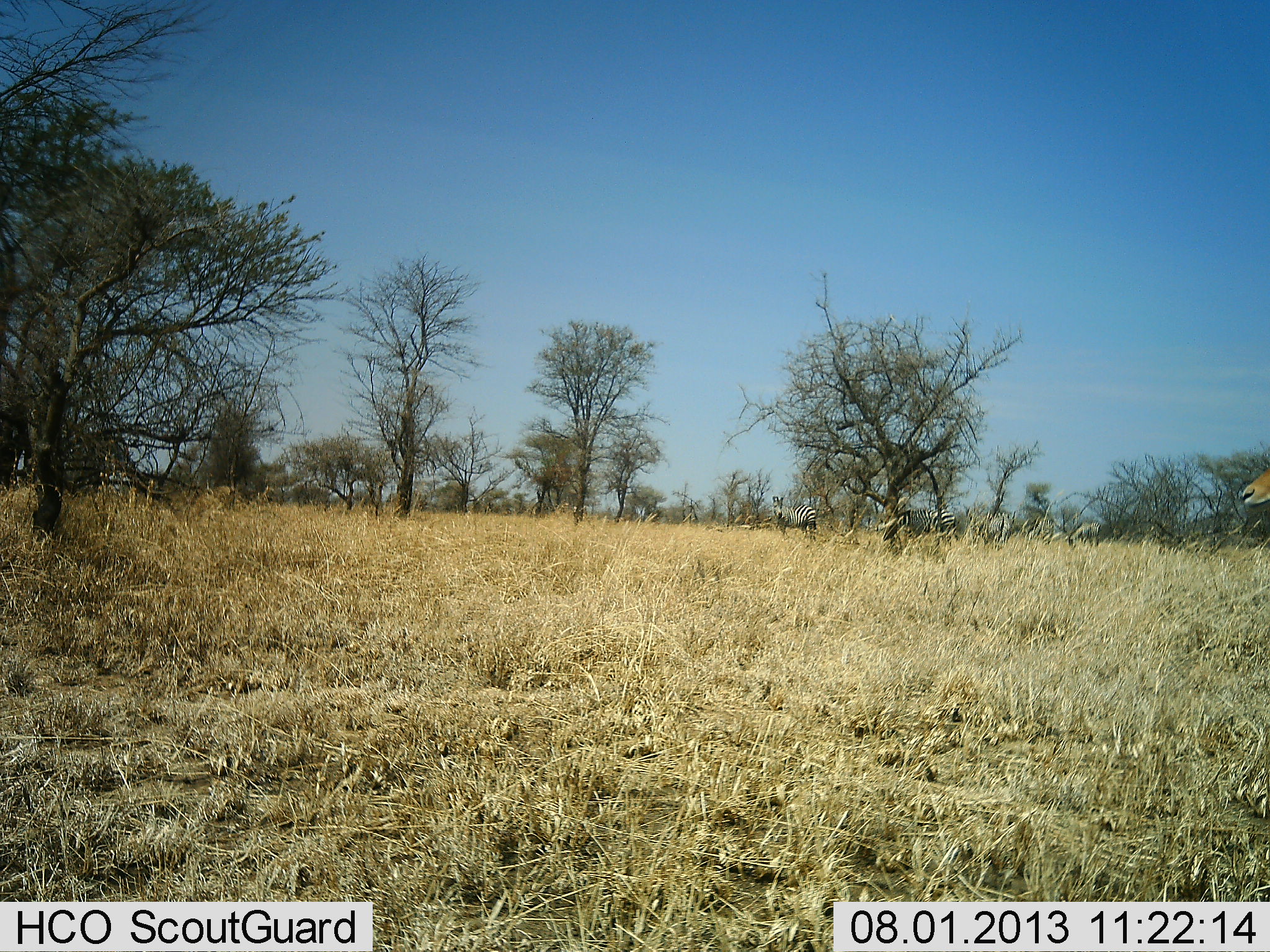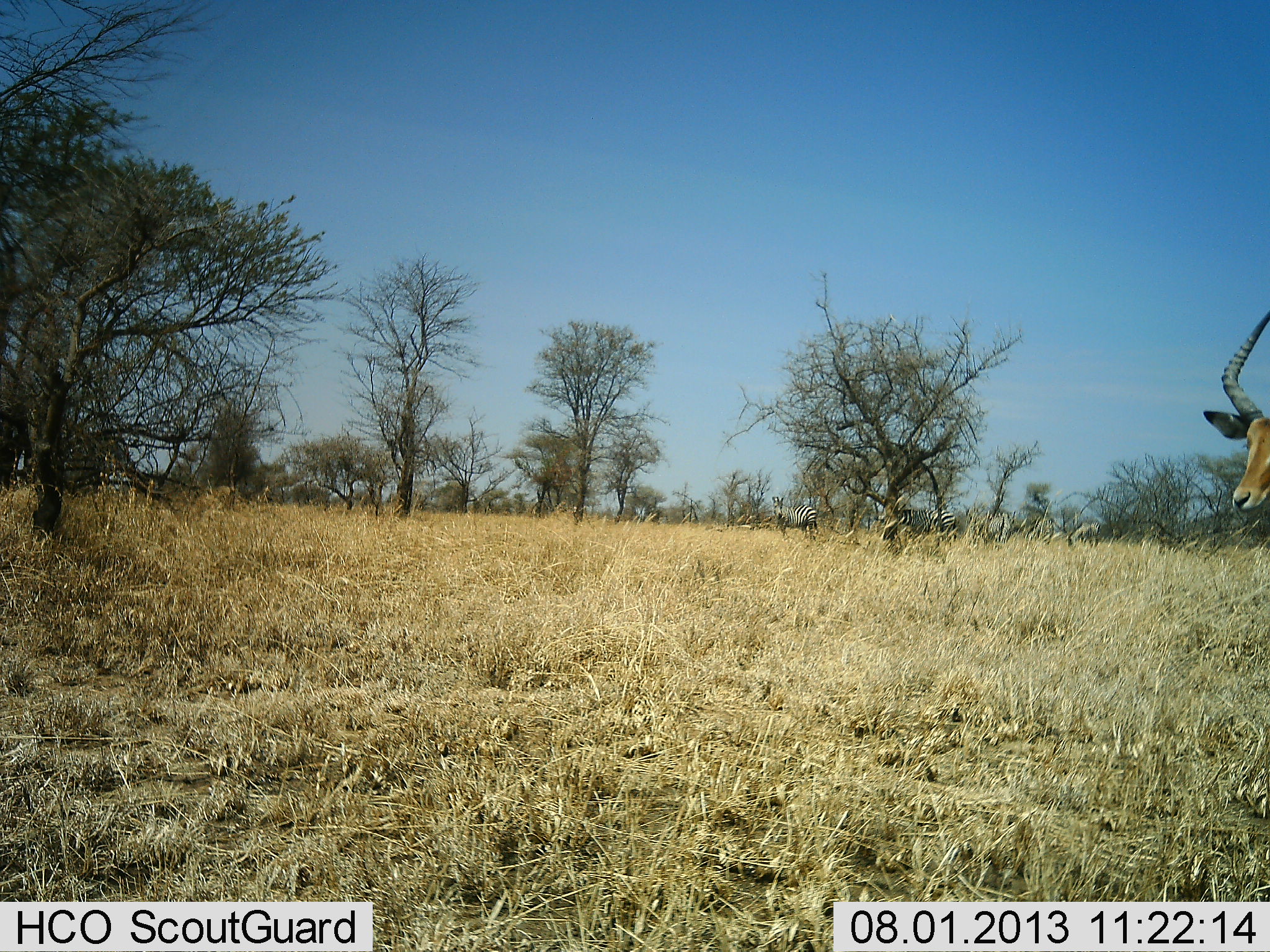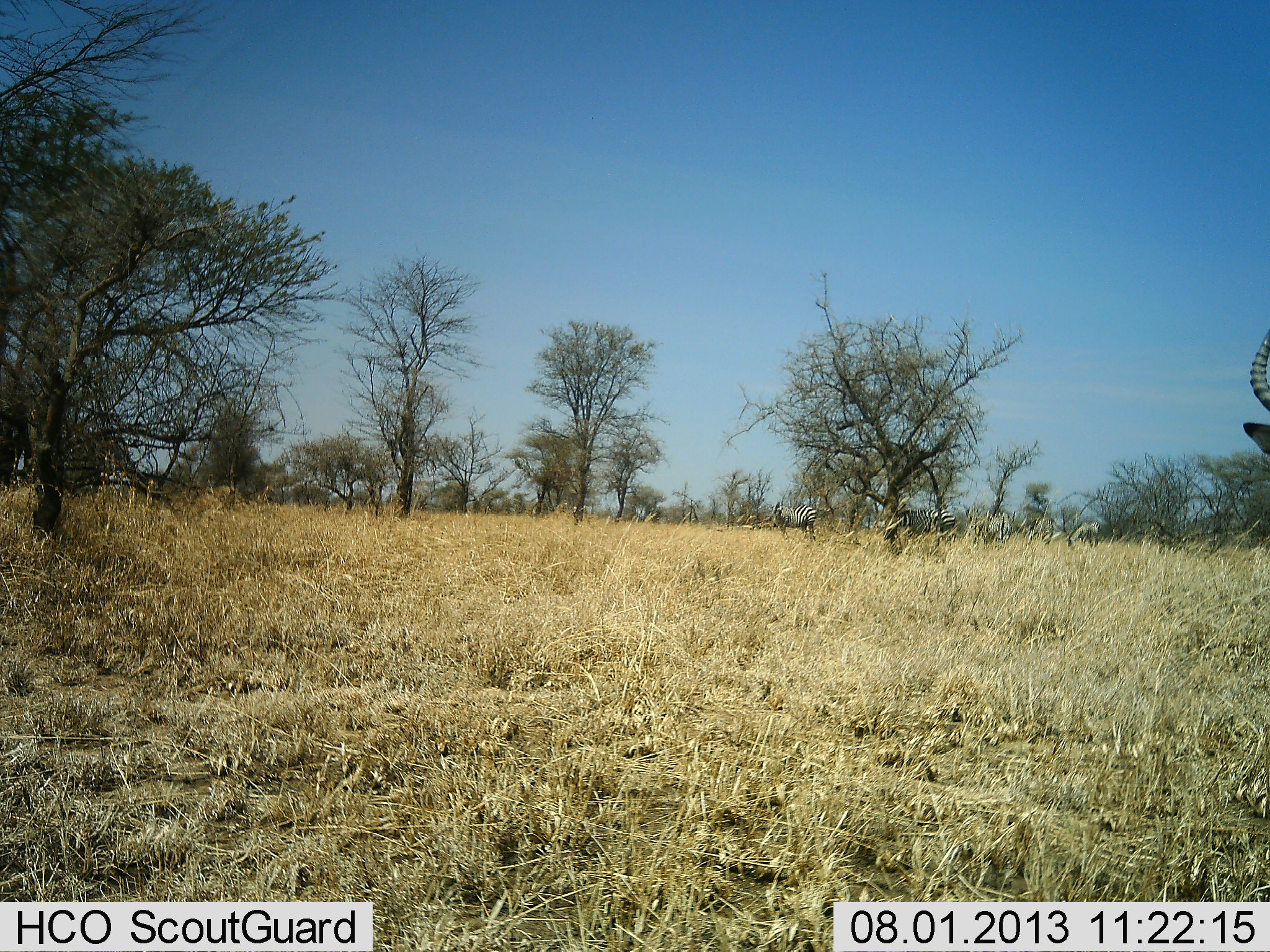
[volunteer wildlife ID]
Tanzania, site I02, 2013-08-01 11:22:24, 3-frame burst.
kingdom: Animalia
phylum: Chordata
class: Mammalia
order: Artiodactyla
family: Bovidae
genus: Aepyceros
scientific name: Aepyceros melampus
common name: impala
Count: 1.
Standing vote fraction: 57%.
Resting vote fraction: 0%.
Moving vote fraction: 46%.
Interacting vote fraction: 0%.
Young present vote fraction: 0%.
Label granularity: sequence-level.